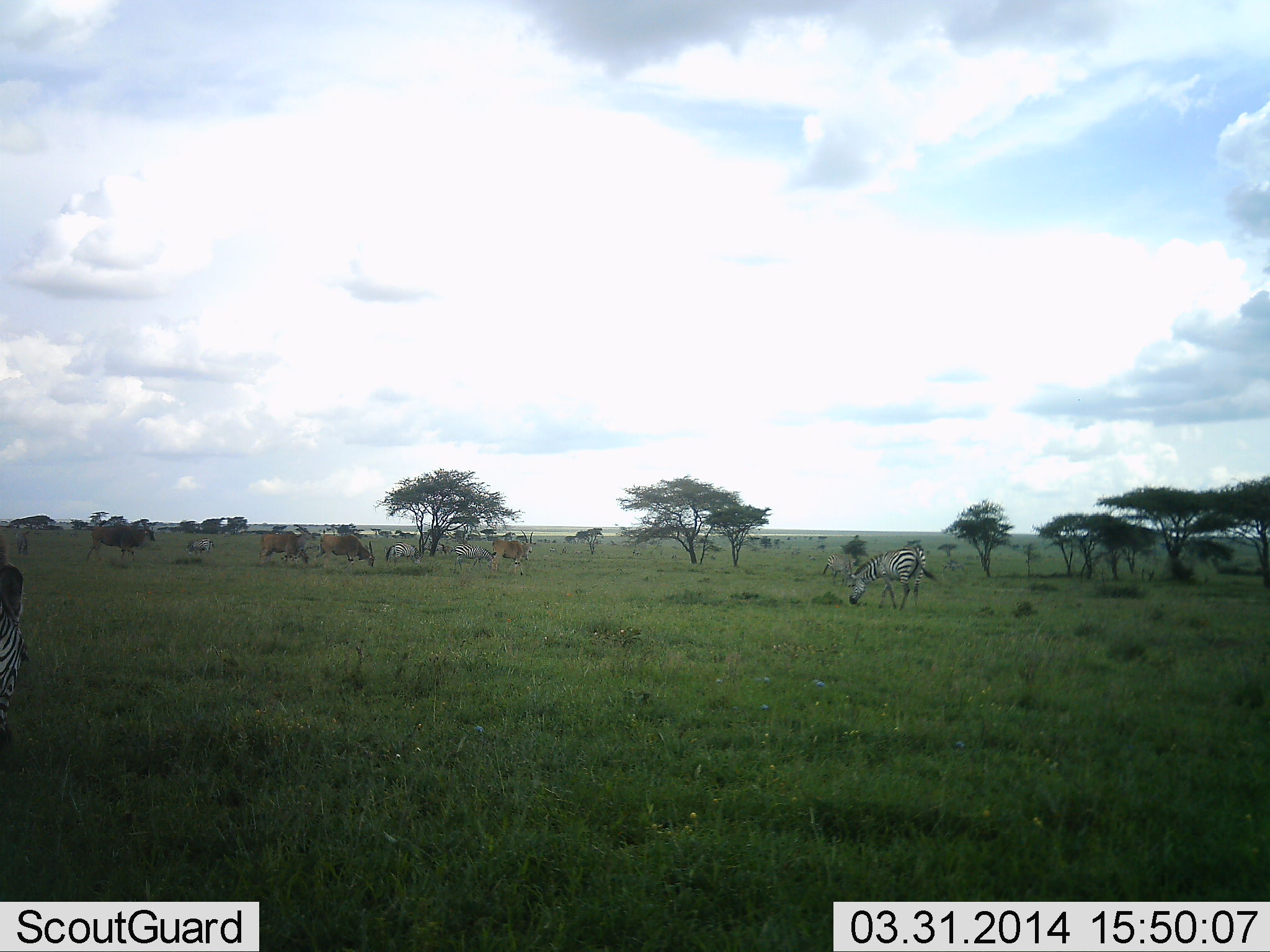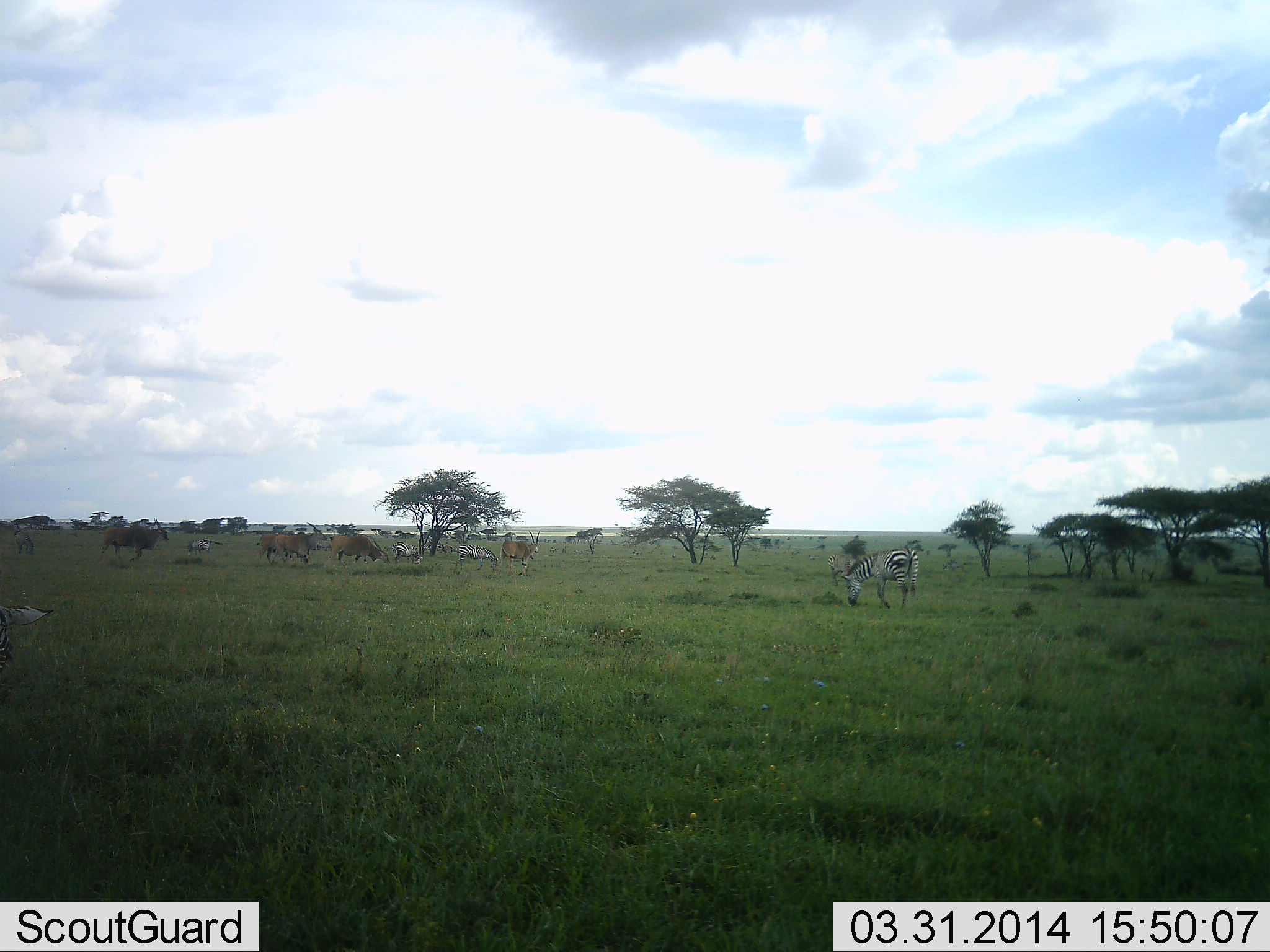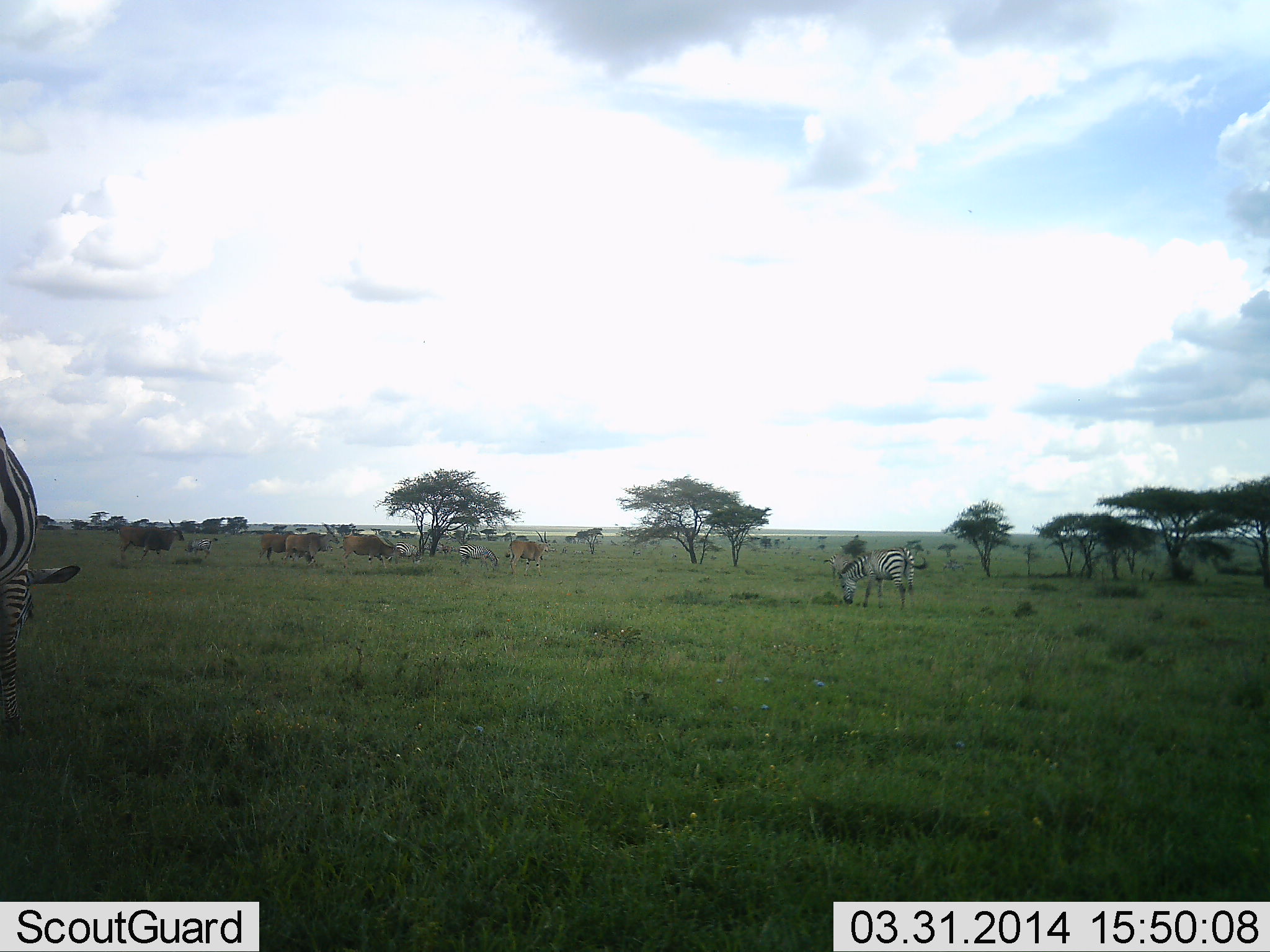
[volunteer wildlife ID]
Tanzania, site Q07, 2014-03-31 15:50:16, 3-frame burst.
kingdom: Animalia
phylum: Chordata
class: Mammalia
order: Artiodactyla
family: Bovidae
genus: Tragelaphus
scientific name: Tragelaphus oryx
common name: eland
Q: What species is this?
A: Eland (Tragelaphus oryx).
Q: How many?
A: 4.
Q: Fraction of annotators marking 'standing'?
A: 45%.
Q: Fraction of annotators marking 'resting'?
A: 0%.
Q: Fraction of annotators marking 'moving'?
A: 55%.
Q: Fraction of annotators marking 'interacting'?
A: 0%.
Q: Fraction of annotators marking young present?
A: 0%.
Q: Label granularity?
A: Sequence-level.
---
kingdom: Animalia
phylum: Chordata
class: Mammalia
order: Perissodactyla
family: Equidae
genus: Equus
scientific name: Equus quagga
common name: plains zebra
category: zebra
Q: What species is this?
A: Zebra (plains zebra) (Equus quagga).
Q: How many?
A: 6.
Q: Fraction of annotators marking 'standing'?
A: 25%.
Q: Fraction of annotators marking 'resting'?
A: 0%.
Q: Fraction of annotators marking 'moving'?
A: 50%.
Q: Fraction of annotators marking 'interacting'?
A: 5%.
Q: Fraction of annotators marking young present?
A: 0%.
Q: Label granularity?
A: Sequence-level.